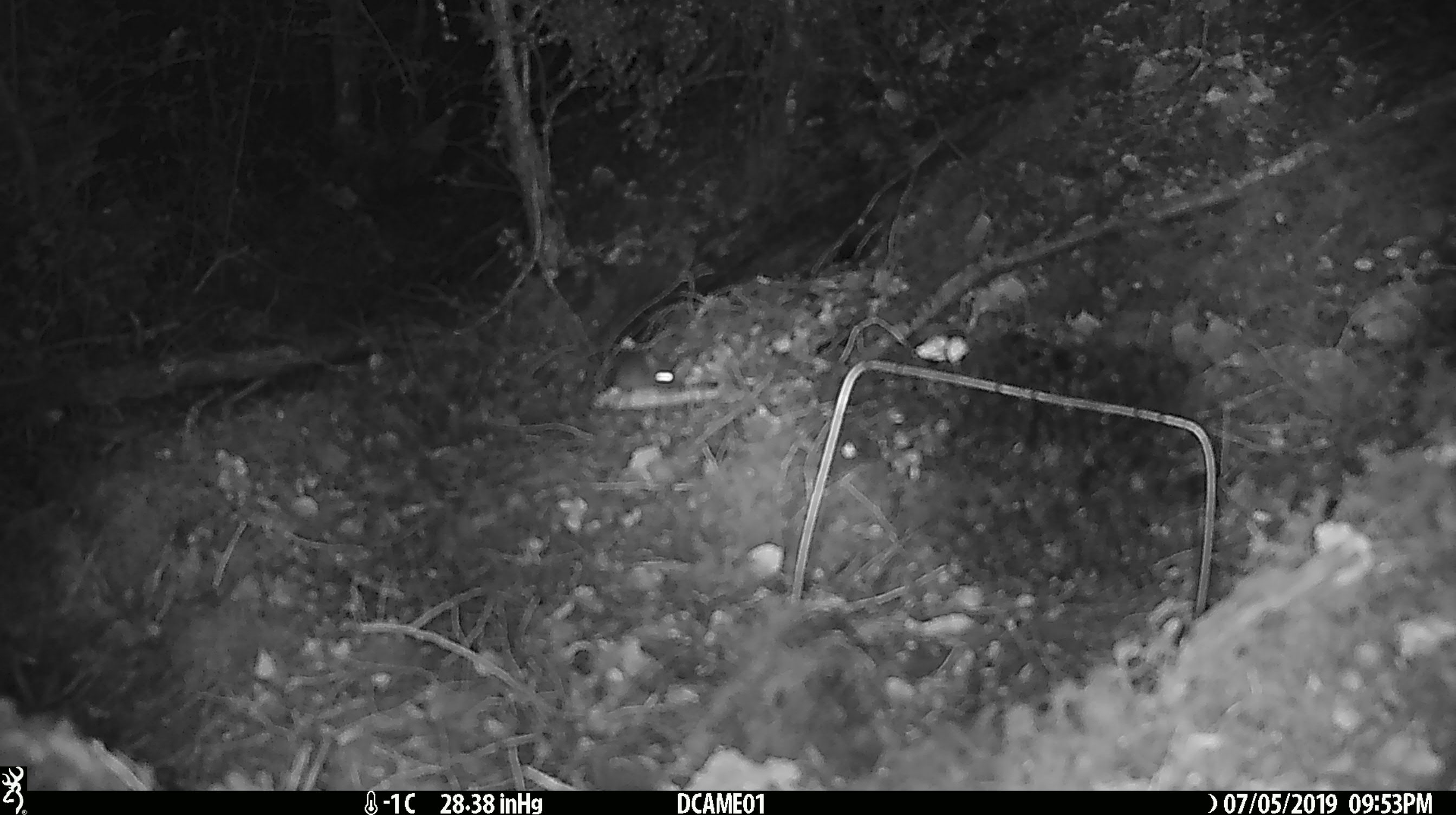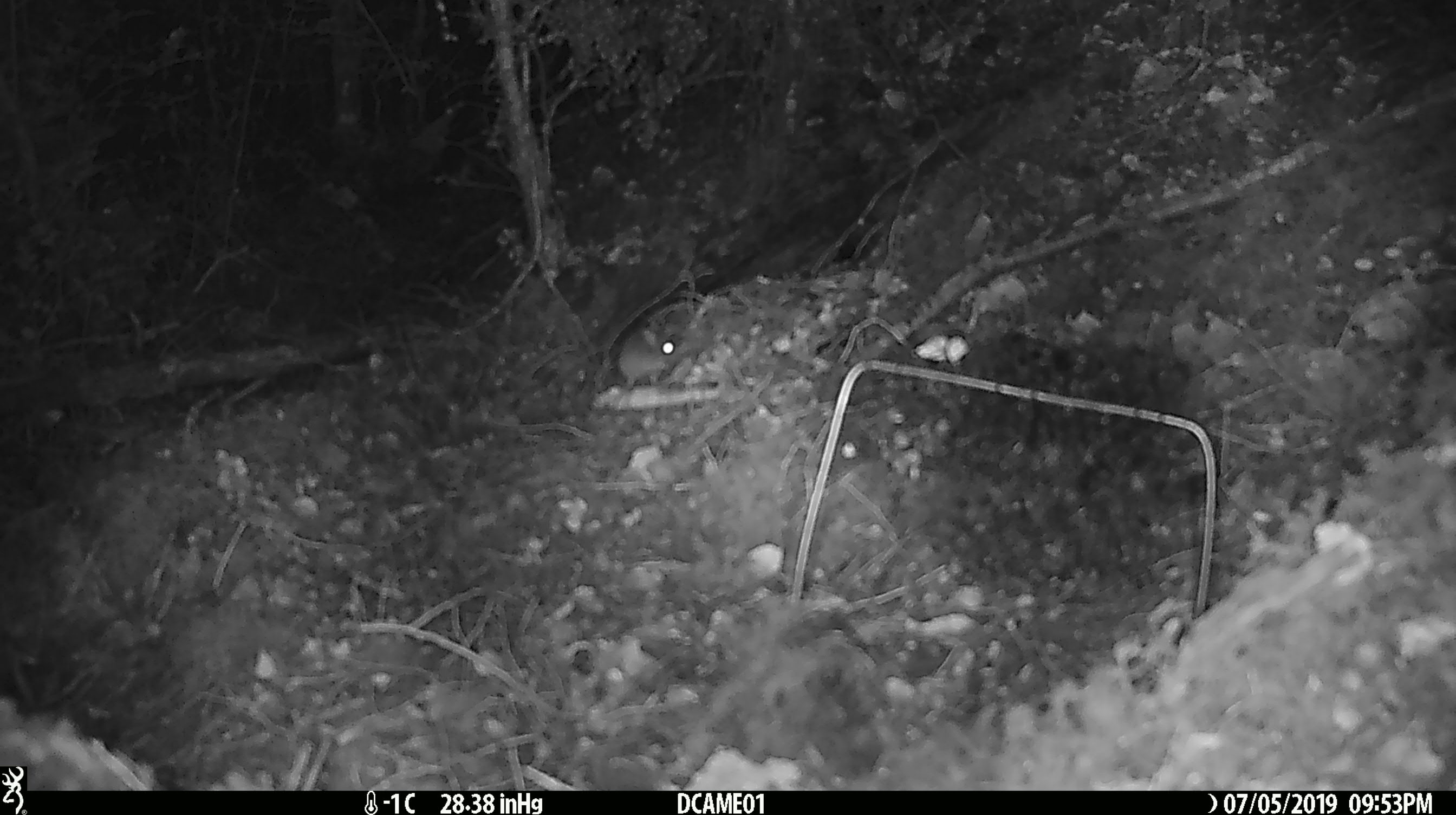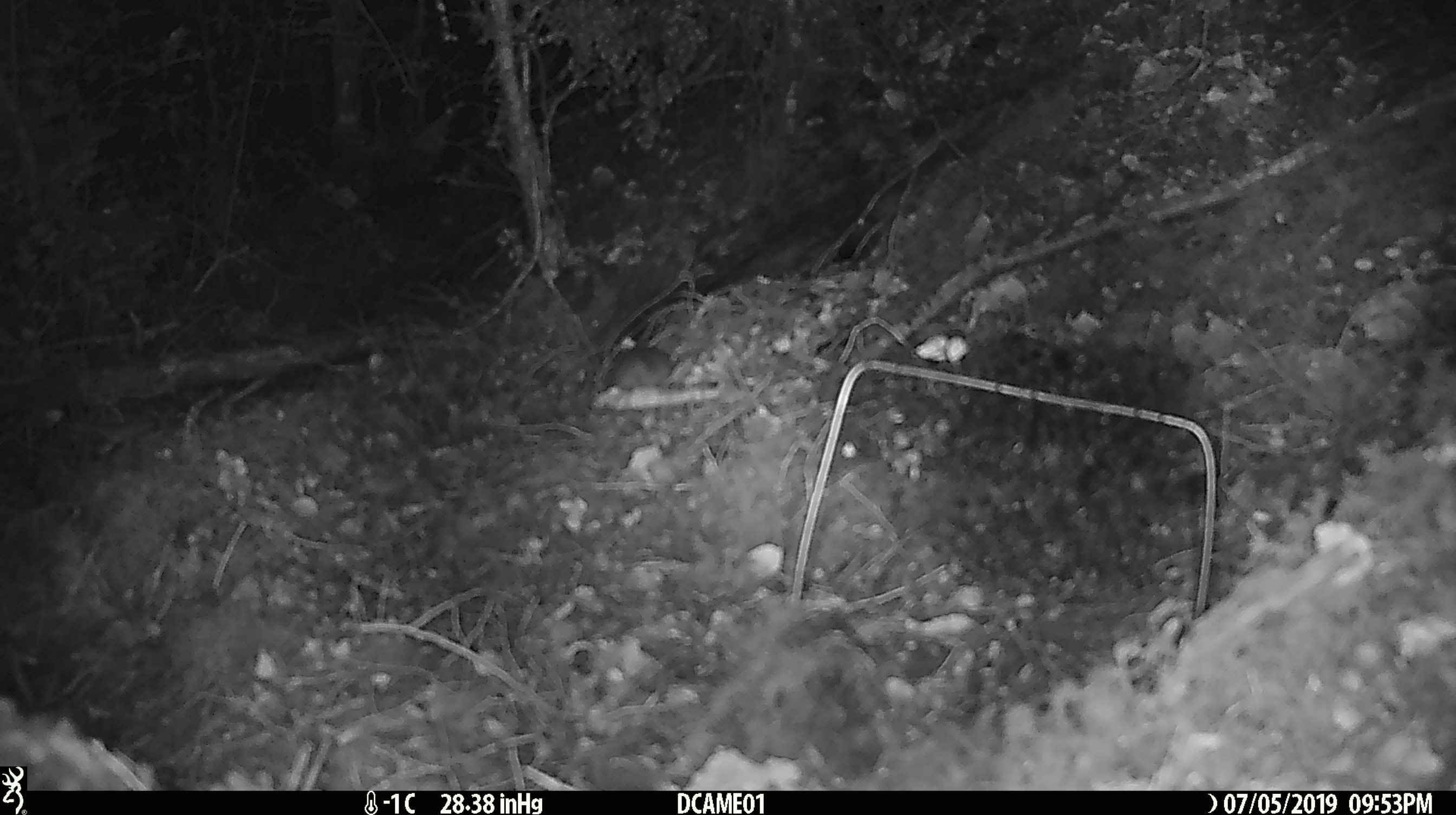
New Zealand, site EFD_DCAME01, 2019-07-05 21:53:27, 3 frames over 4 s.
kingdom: Animalia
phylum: Chordata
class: Mammalia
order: Rodentia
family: Muridae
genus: Mus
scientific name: Mus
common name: mouse